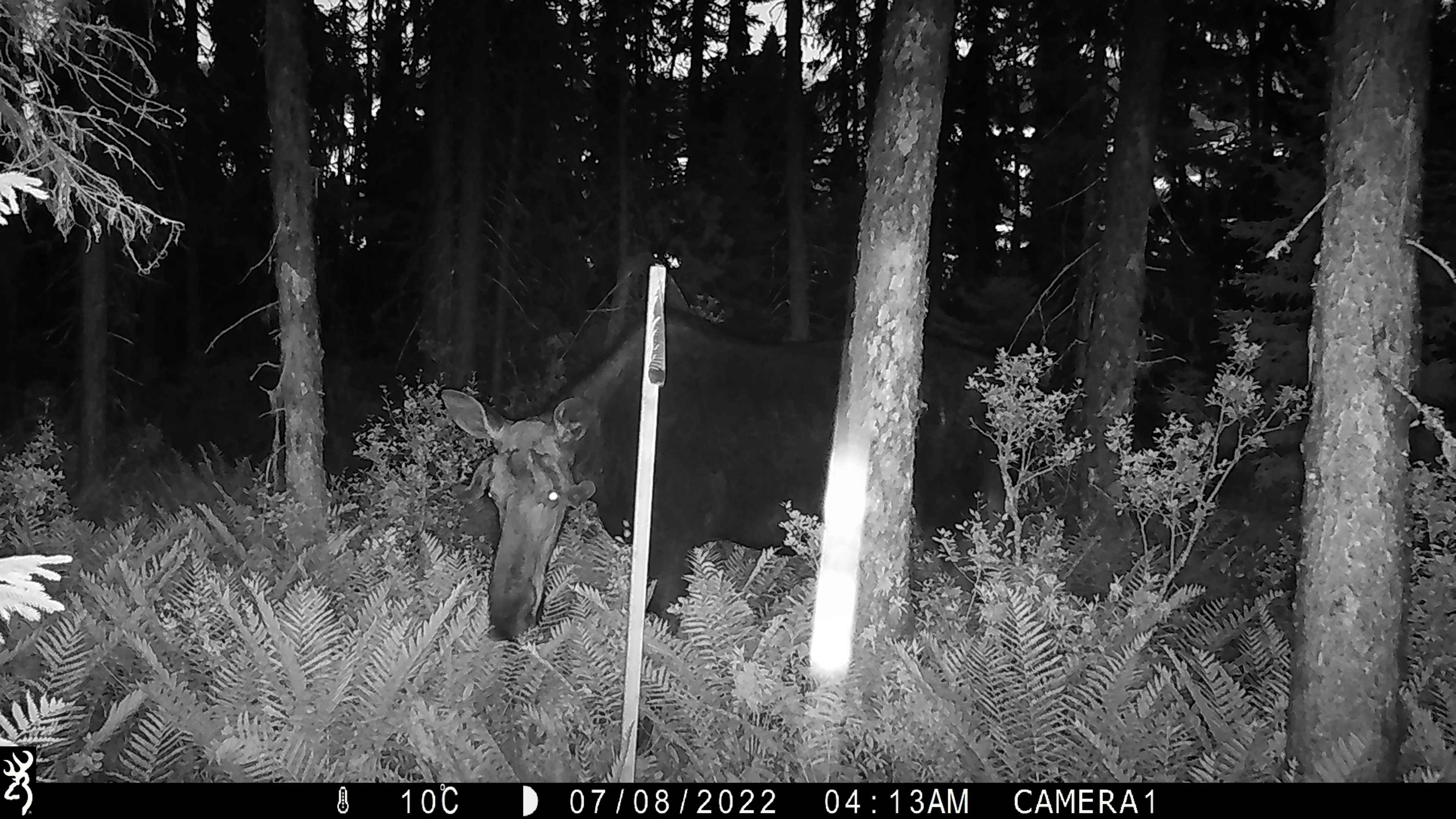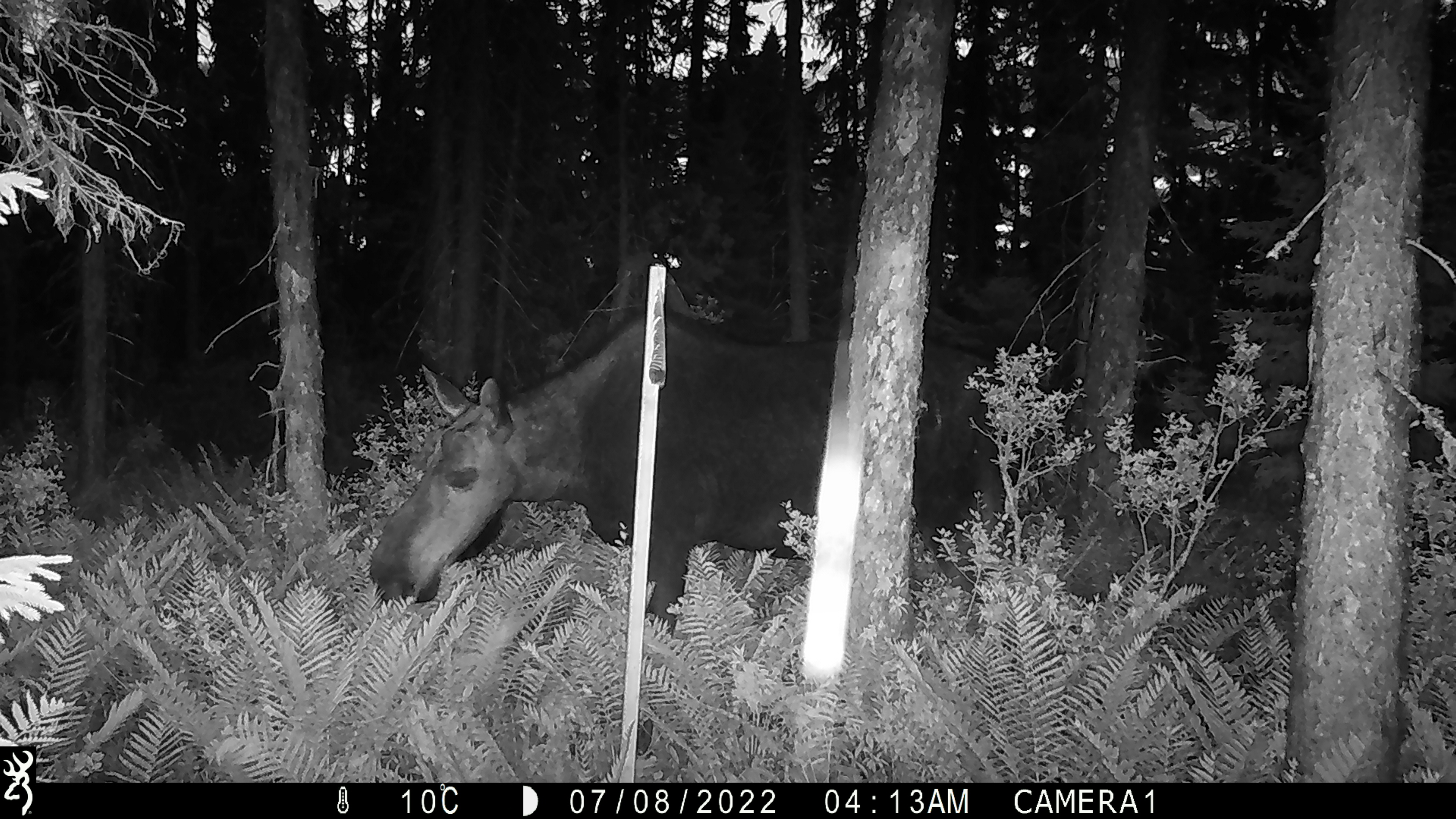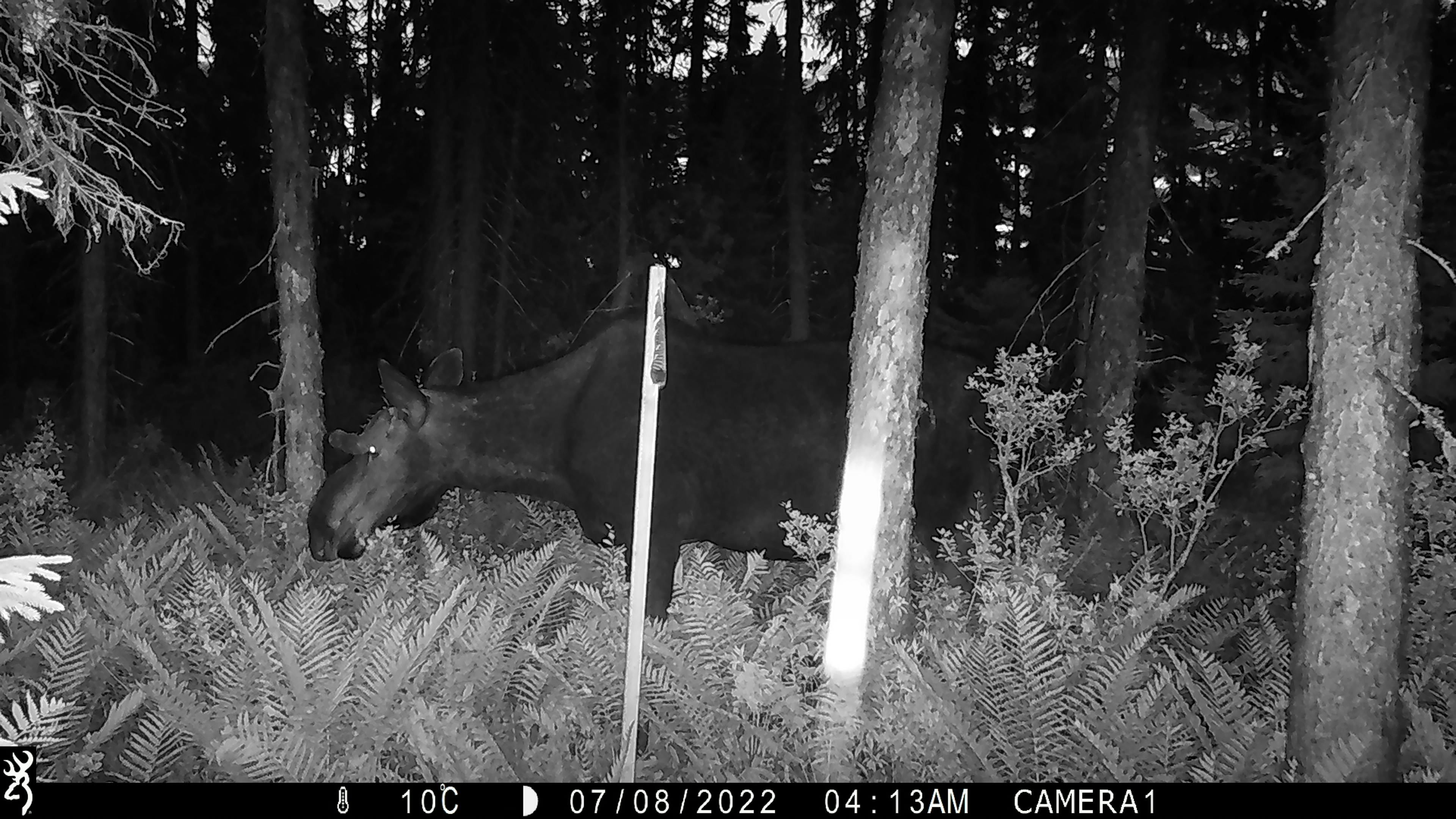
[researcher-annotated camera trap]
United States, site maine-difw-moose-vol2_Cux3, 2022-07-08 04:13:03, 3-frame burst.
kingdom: Animalia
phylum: Chordata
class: Mammalia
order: Artiodactyla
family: Cervidae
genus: Alces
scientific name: Alces alces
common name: moose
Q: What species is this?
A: Moose (Alces alces).